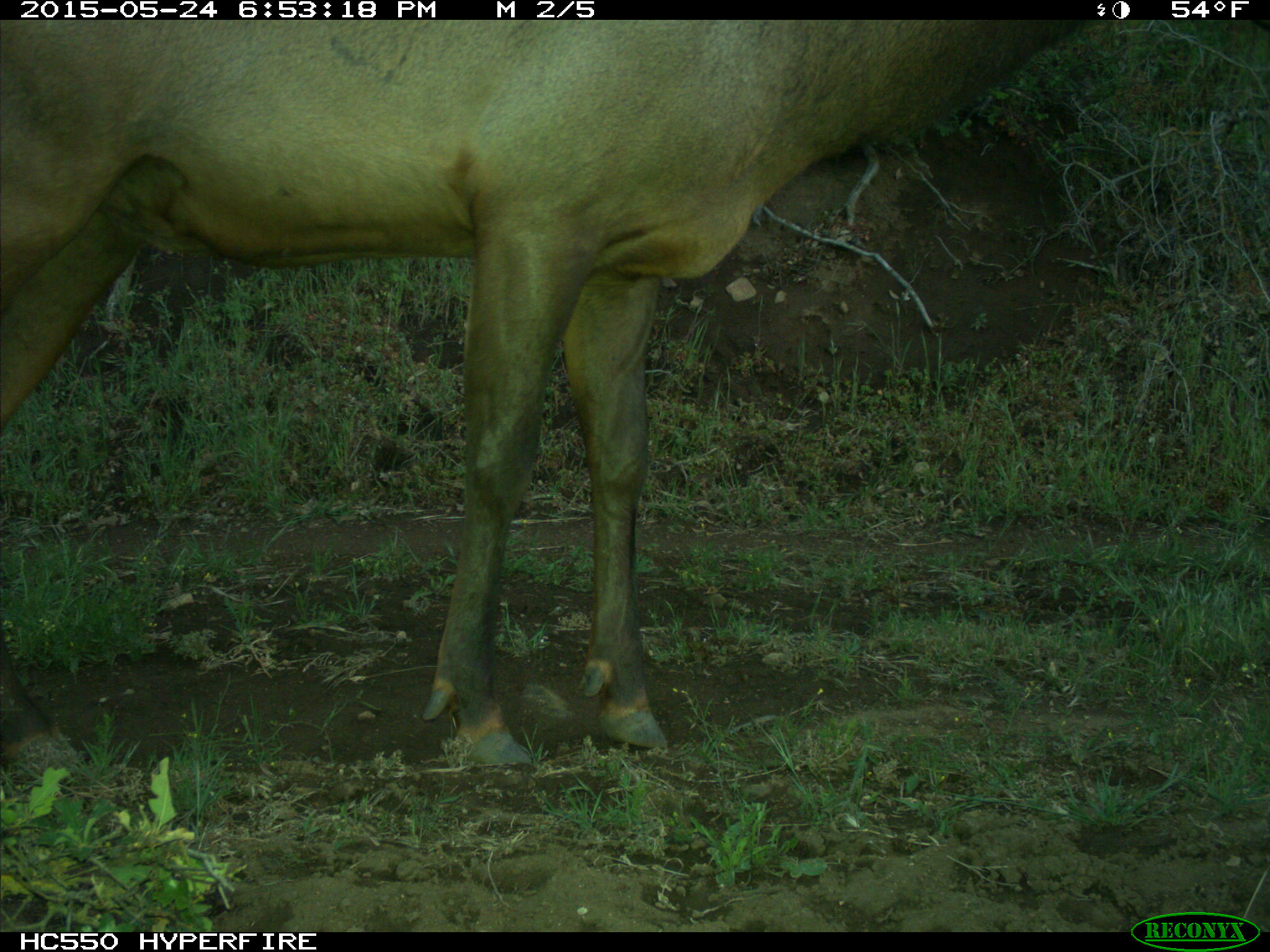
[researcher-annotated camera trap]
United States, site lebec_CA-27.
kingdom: Animalia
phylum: Chordata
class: Mammalia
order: Artiodactyla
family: Cervidae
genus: Cervus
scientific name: Cervus canadensis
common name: elk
Cervus canadensis (elk).